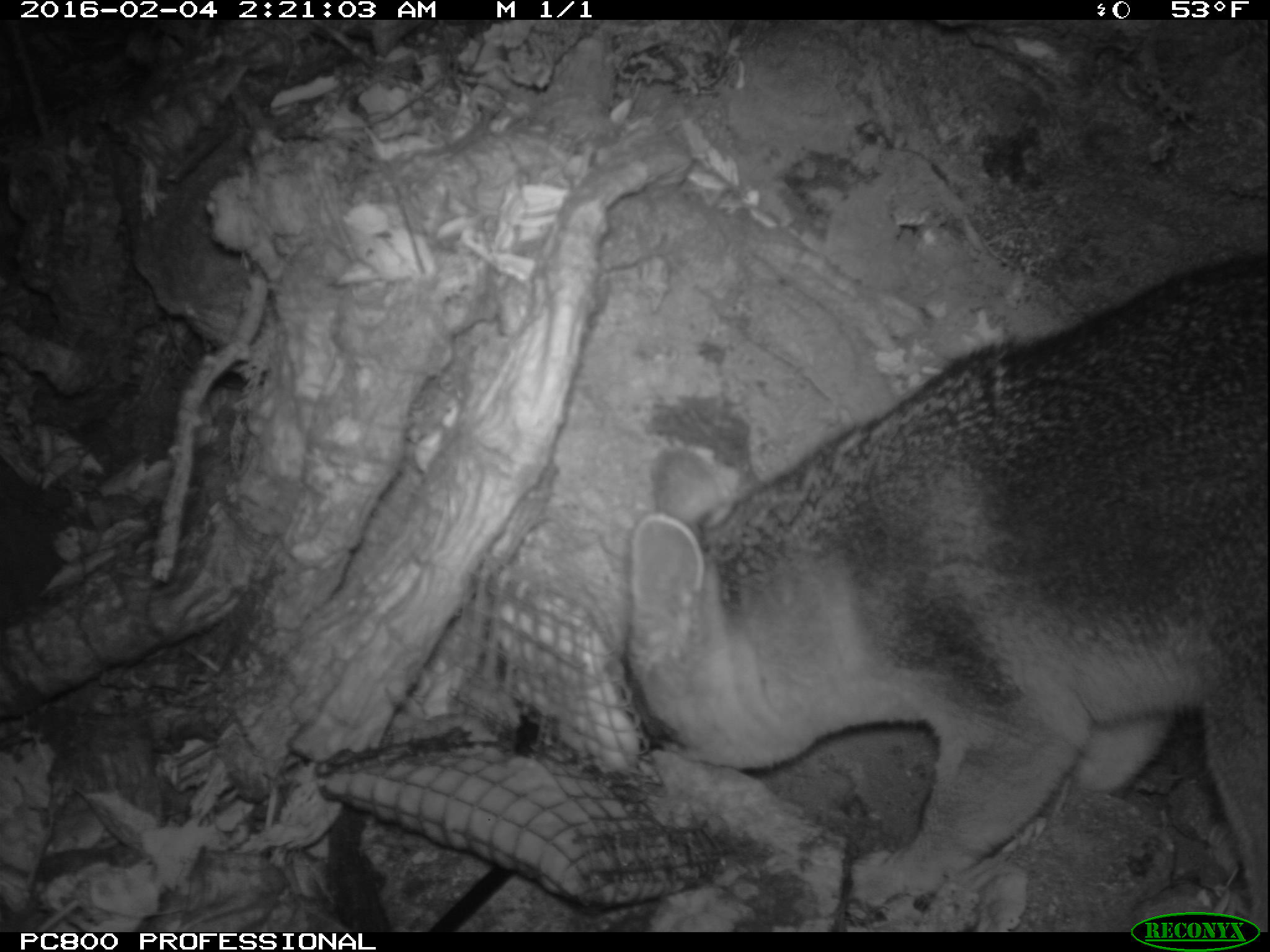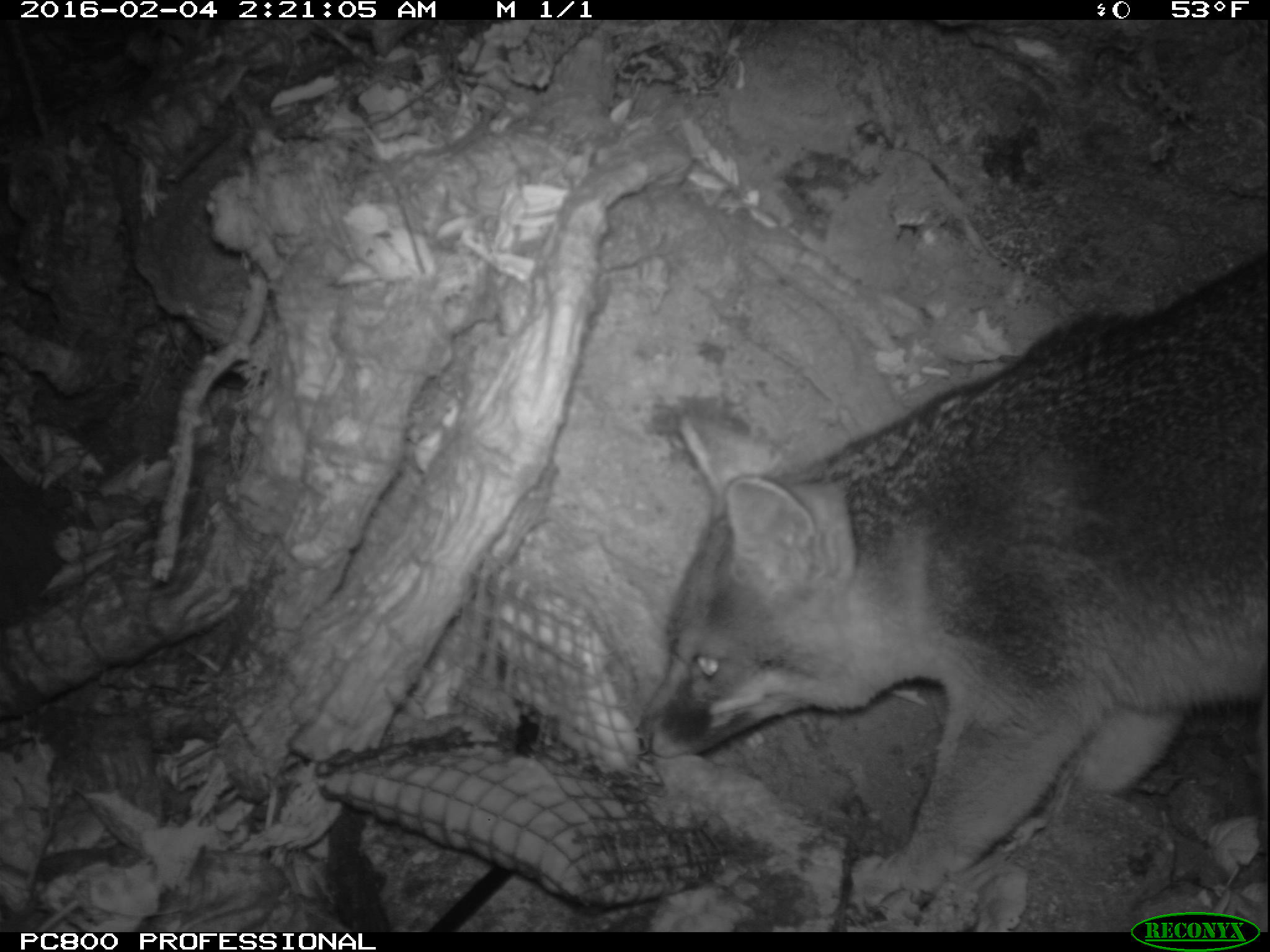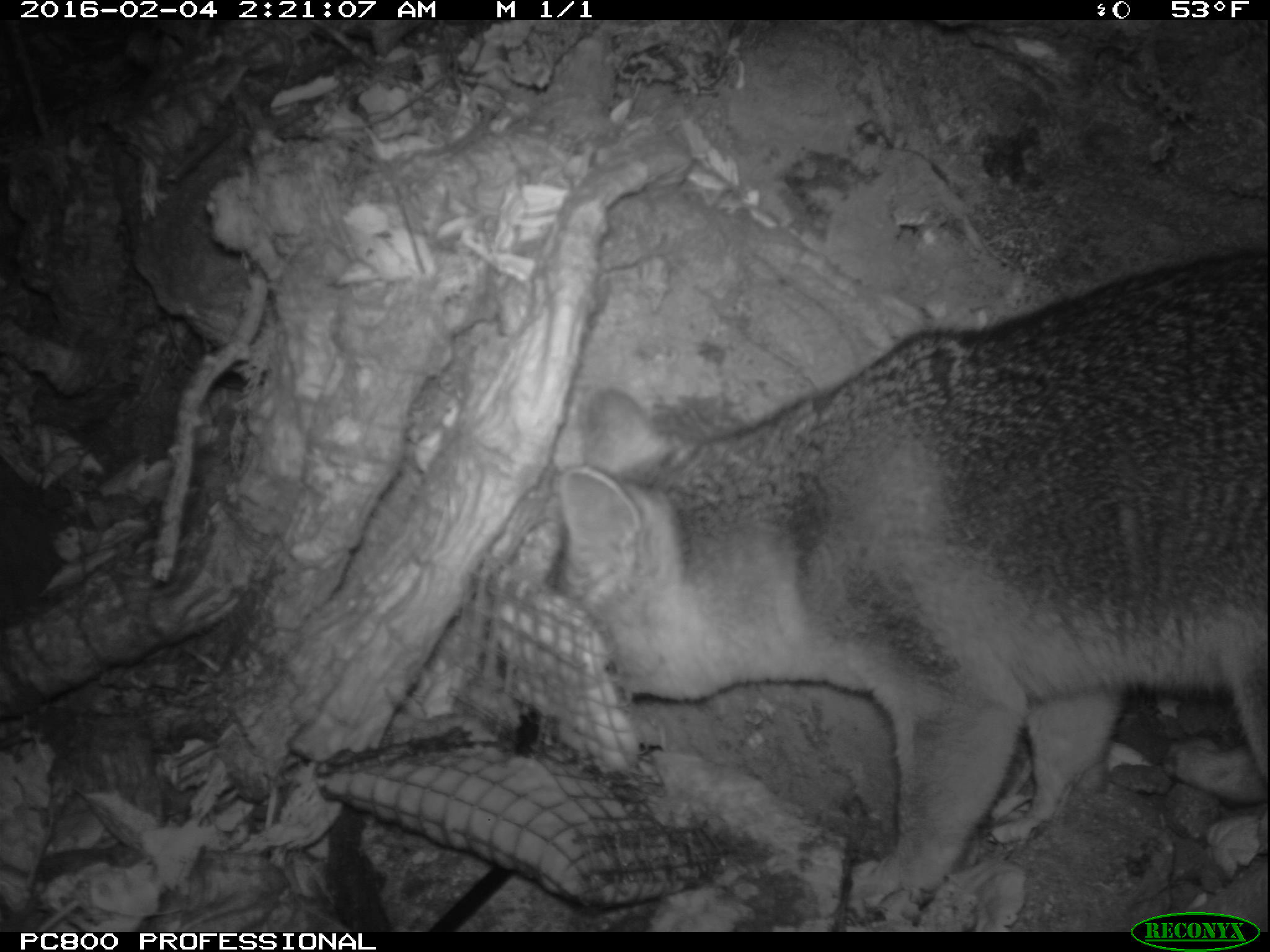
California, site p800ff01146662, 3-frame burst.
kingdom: Animalia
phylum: Chordata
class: Mammalia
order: Carnivora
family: Canidae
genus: Urocyon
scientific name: Urocyon littoralis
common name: island fox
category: fox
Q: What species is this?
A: Fox (island fox) (Urocyon littoralis).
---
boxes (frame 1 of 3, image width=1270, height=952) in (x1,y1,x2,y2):
fox: (621,253,1269,929)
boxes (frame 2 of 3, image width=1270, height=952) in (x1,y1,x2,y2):
fox: (639,250,1269,909)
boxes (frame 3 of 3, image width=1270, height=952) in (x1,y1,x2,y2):
fox: (548,249,1268,911)